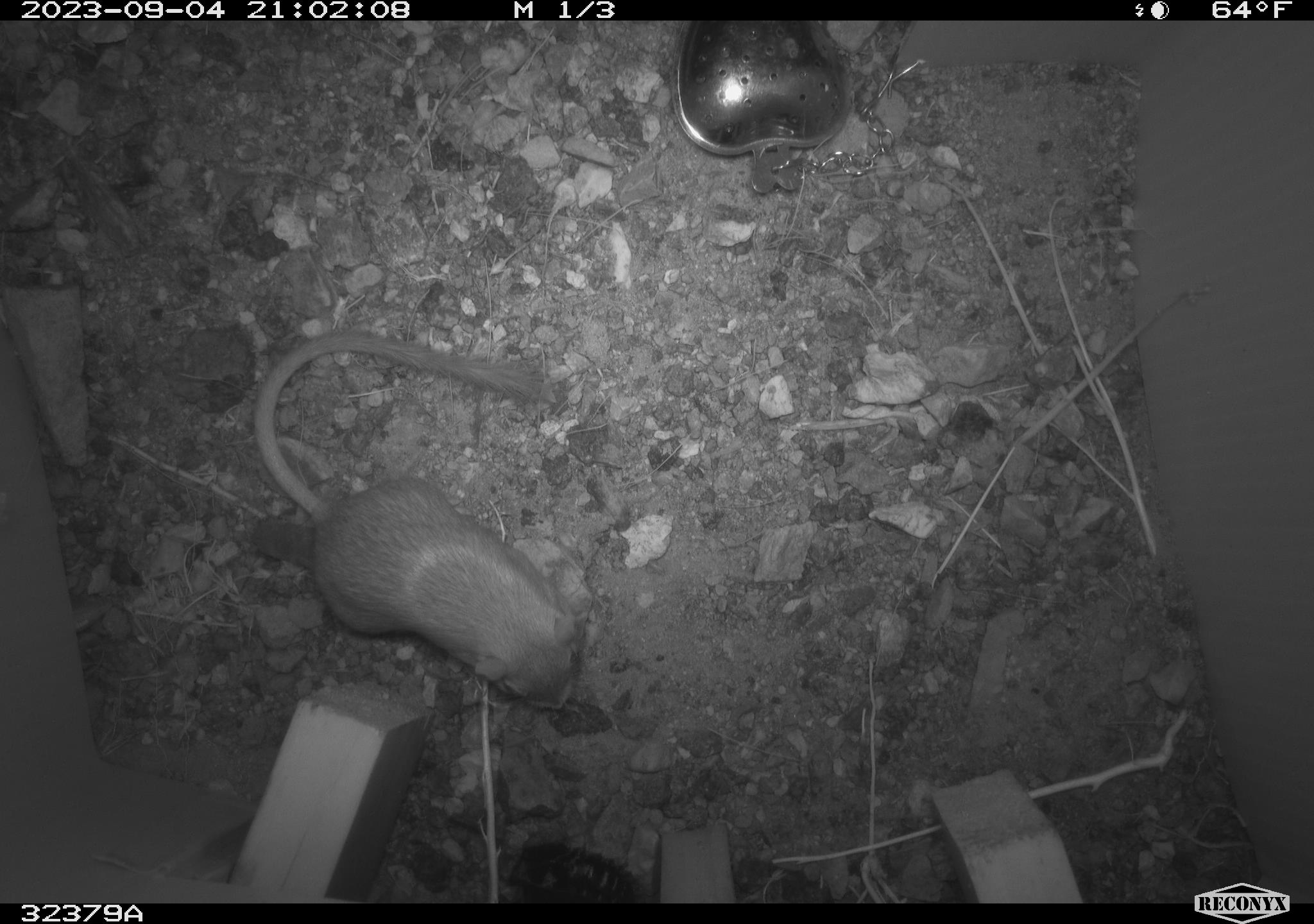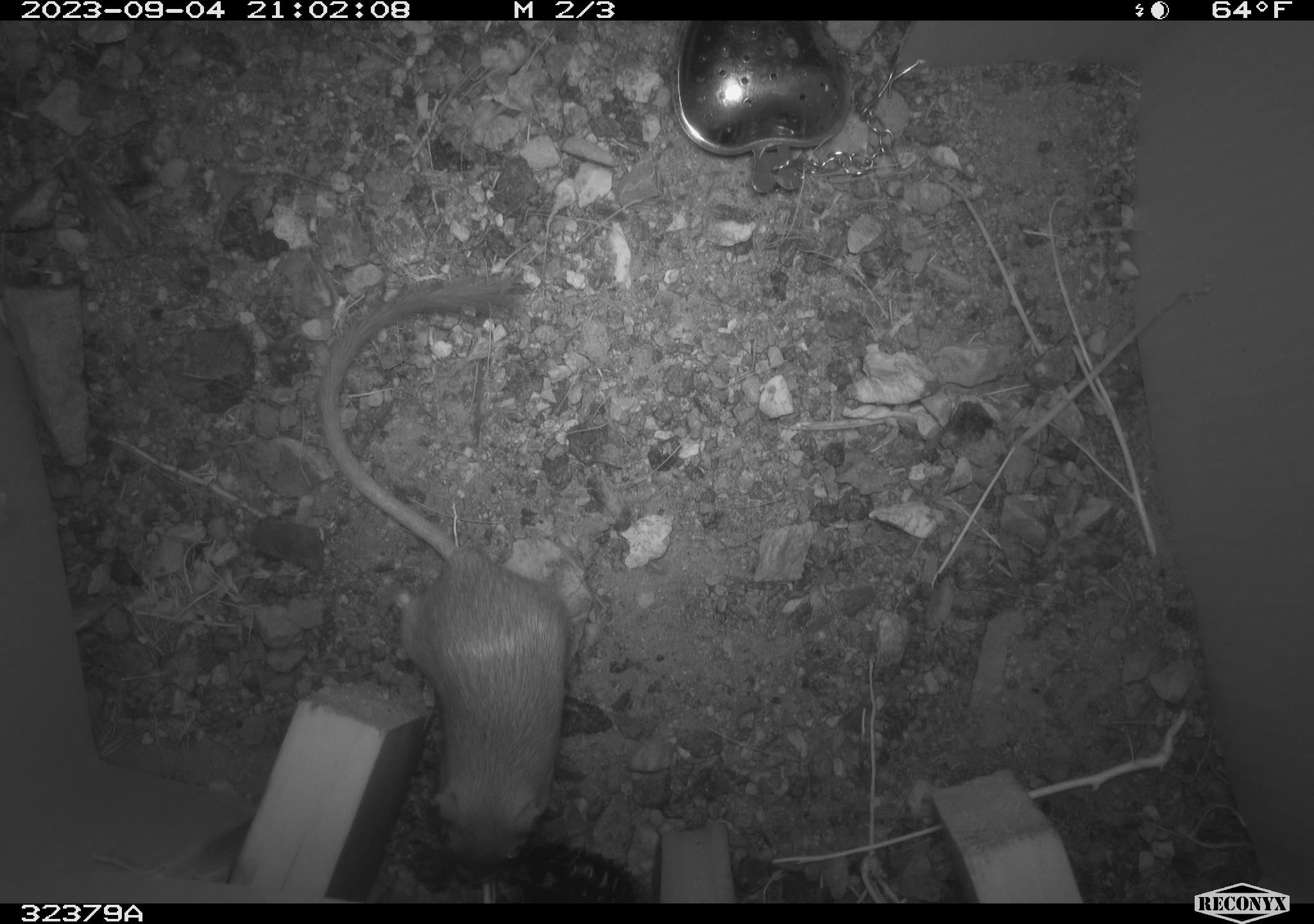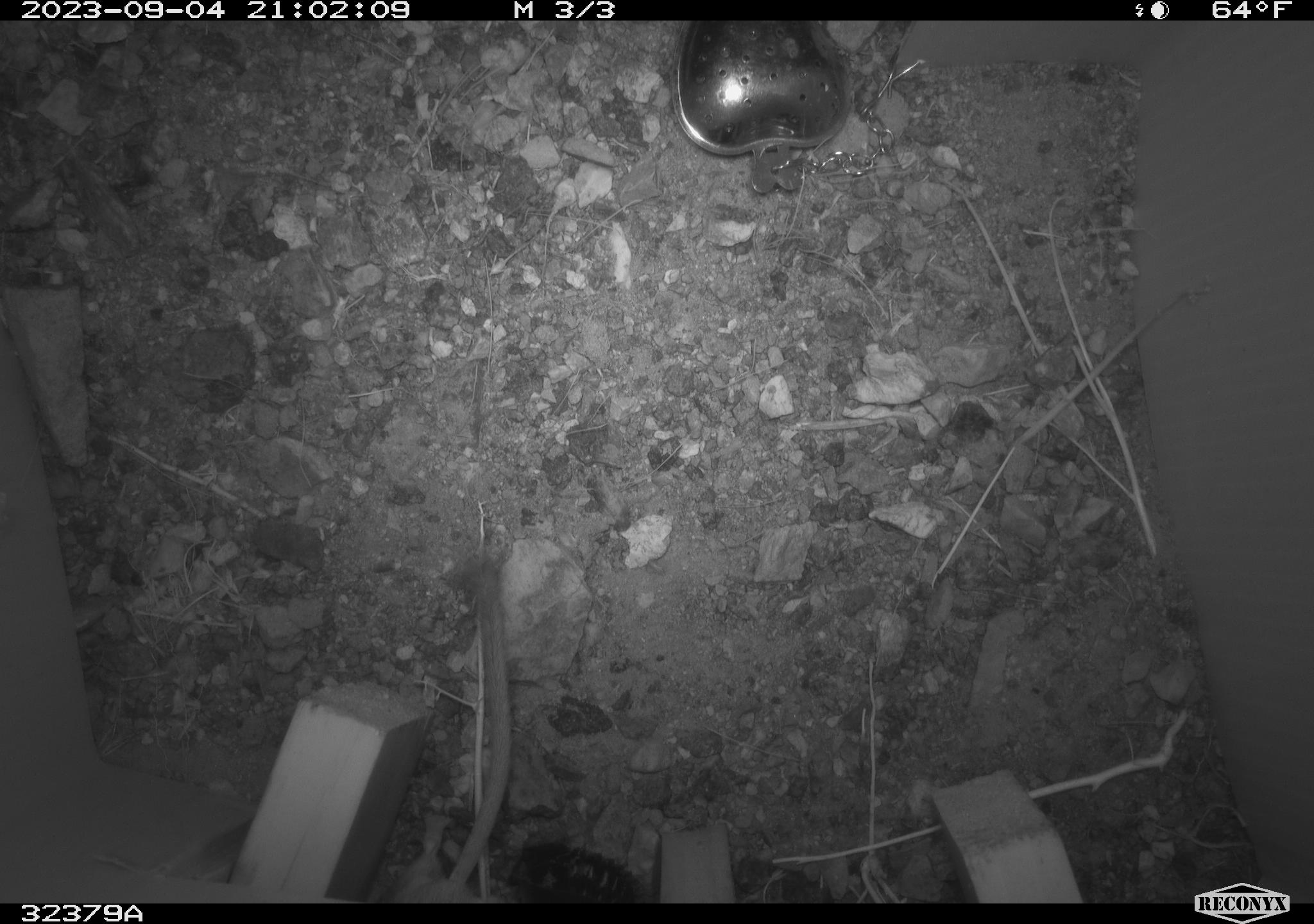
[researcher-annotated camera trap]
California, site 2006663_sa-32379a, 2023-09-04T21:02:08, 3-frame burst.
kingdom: Animalia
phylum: Chordata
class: Mammalia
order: Rodentia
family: Heteromyidae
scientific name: Heteromyidae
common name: kangaroo rats and pocket mice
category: heteromyidae family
Heteromyidae family (kangaroo rats and pocket mice) (Heteromyidae).